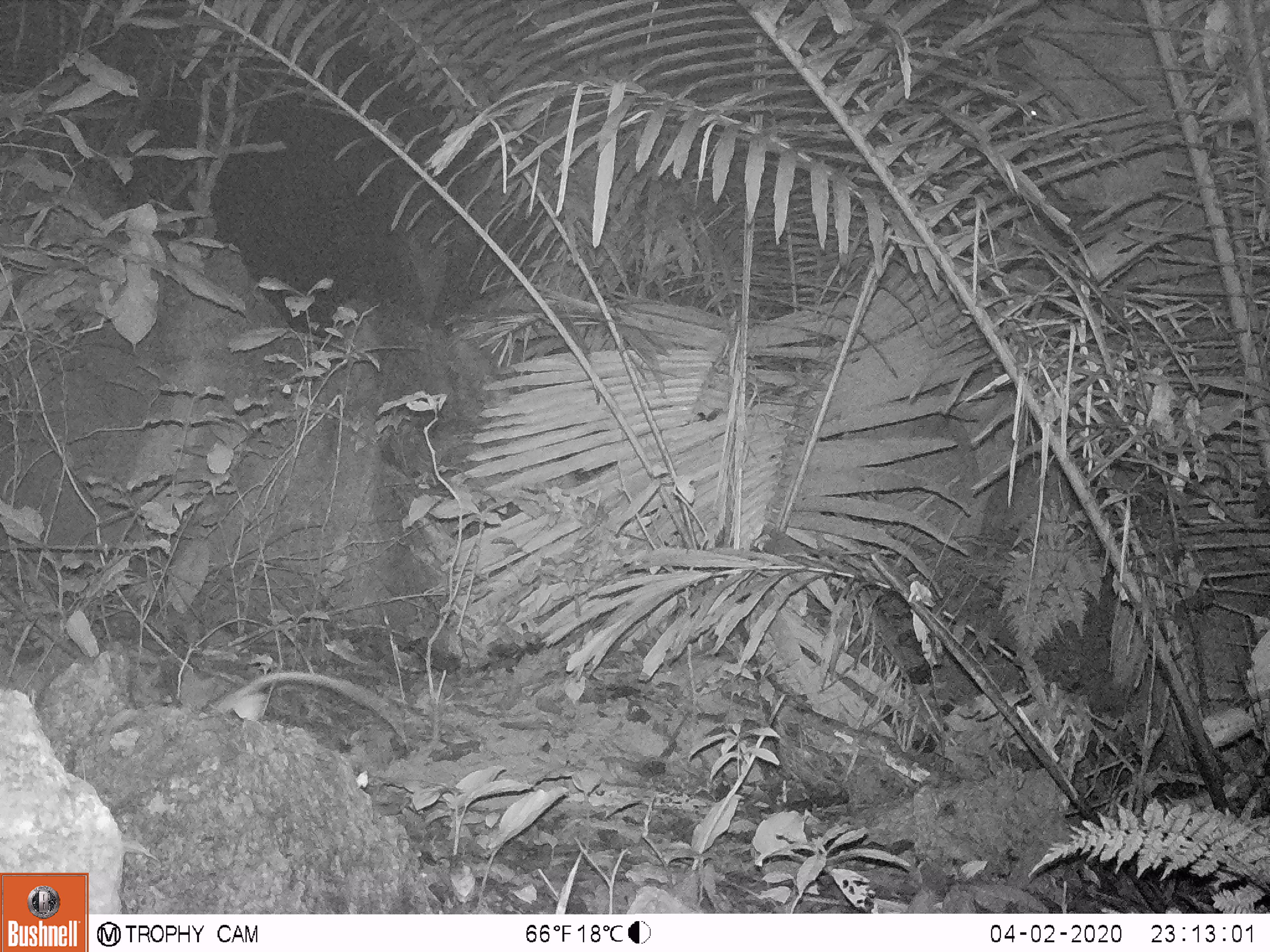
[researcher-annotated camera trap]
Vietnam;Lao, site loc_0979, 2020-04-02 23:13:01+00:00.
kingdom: Animalia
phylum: Chordata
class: Mammalia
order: Rodentia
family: Muridae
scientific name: Muridae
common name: old-world mice and rats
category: unidentified murid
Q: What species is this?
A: Unidentified murid (old-world mice and rats) (Muridae).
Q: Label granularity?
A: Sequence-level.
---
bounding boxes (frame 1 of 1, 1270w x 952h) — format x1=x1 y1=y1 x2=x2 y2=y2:
unidentified murid: x1=214 y1=672 x2=401 y2=741